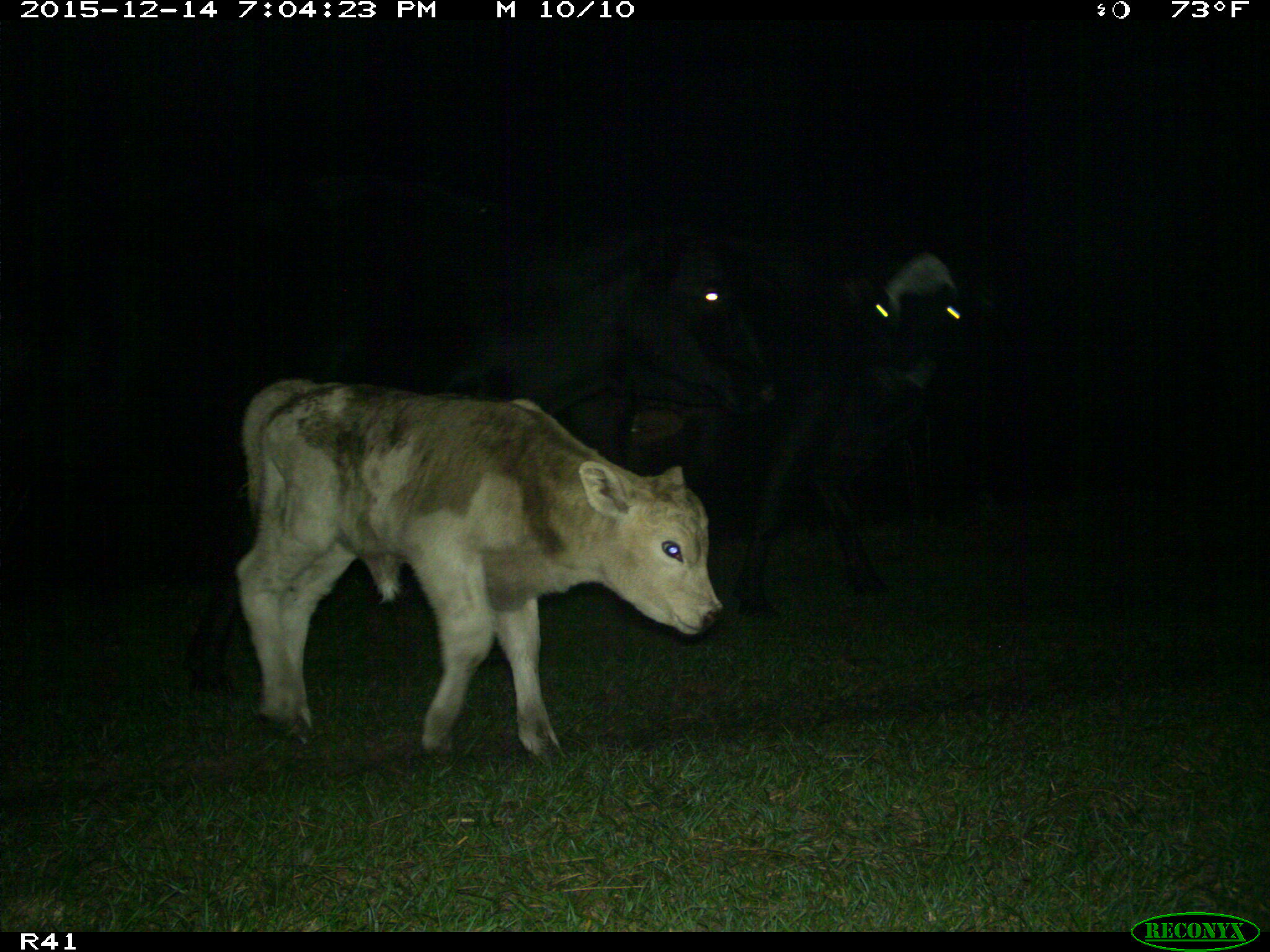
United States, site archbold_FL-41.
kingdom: Animalia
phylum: Chordata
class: Mammalia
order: Artiodactyla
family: Bovidae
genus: Bos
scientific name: Bos taurus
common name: domestic cow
Bos taurus (domestic cow).